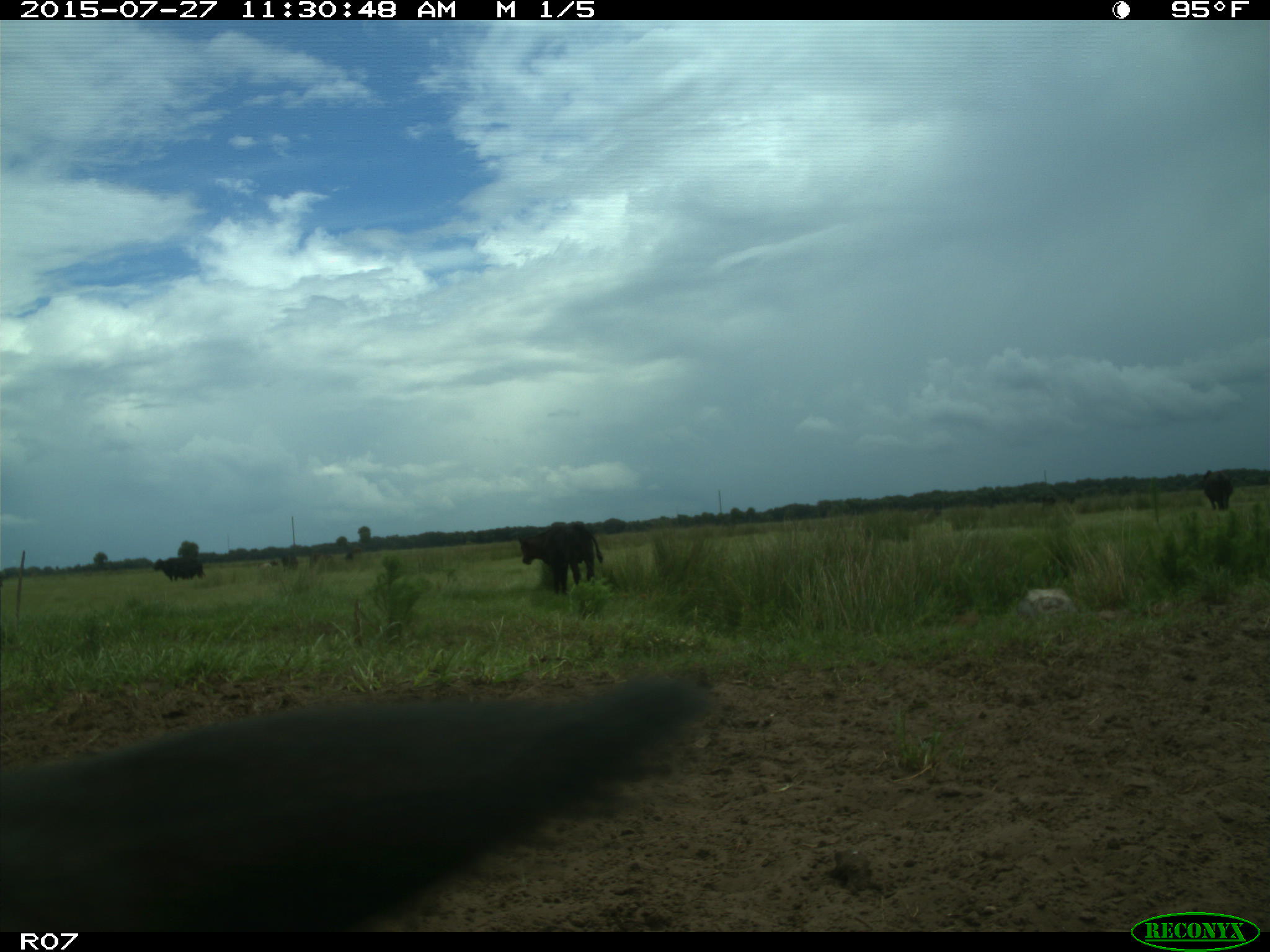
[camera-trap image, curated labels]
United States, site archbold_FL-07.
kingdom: Animalia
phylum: Chordata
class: Mammalia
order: Artiodactyla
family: Bovidae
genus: Bos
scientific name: Bos taurus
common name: domestic cow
Bos taurus (domestic cow).